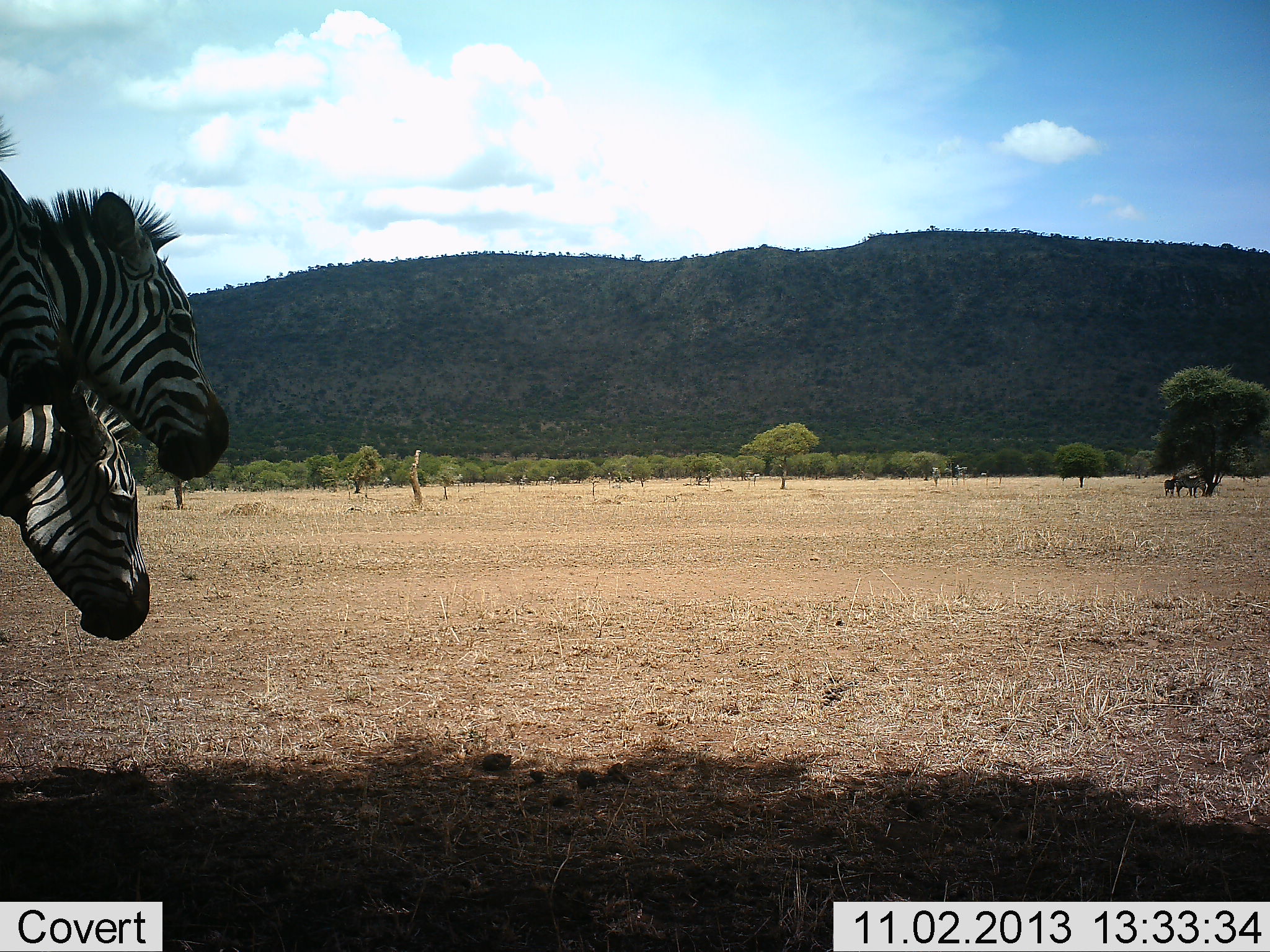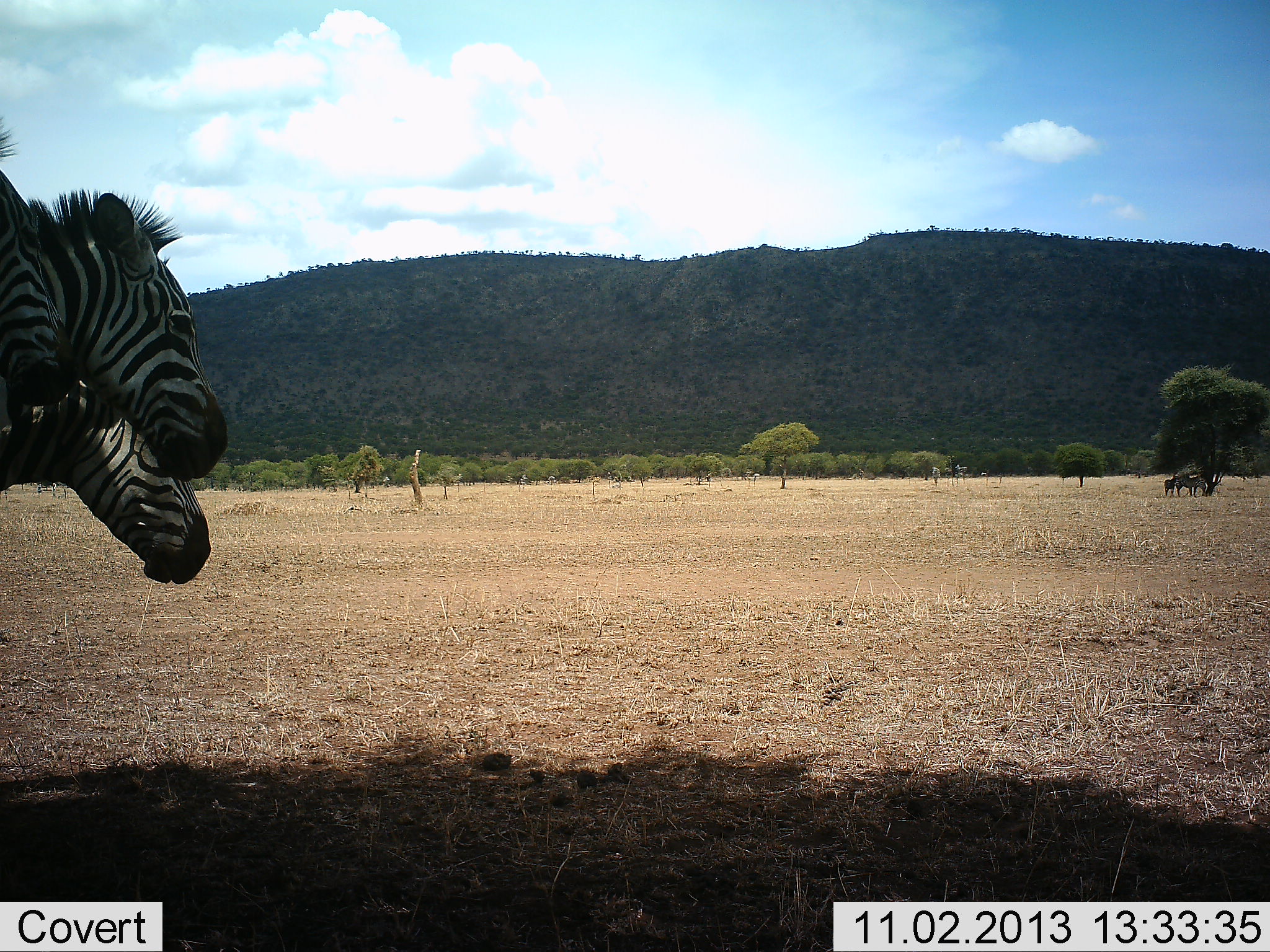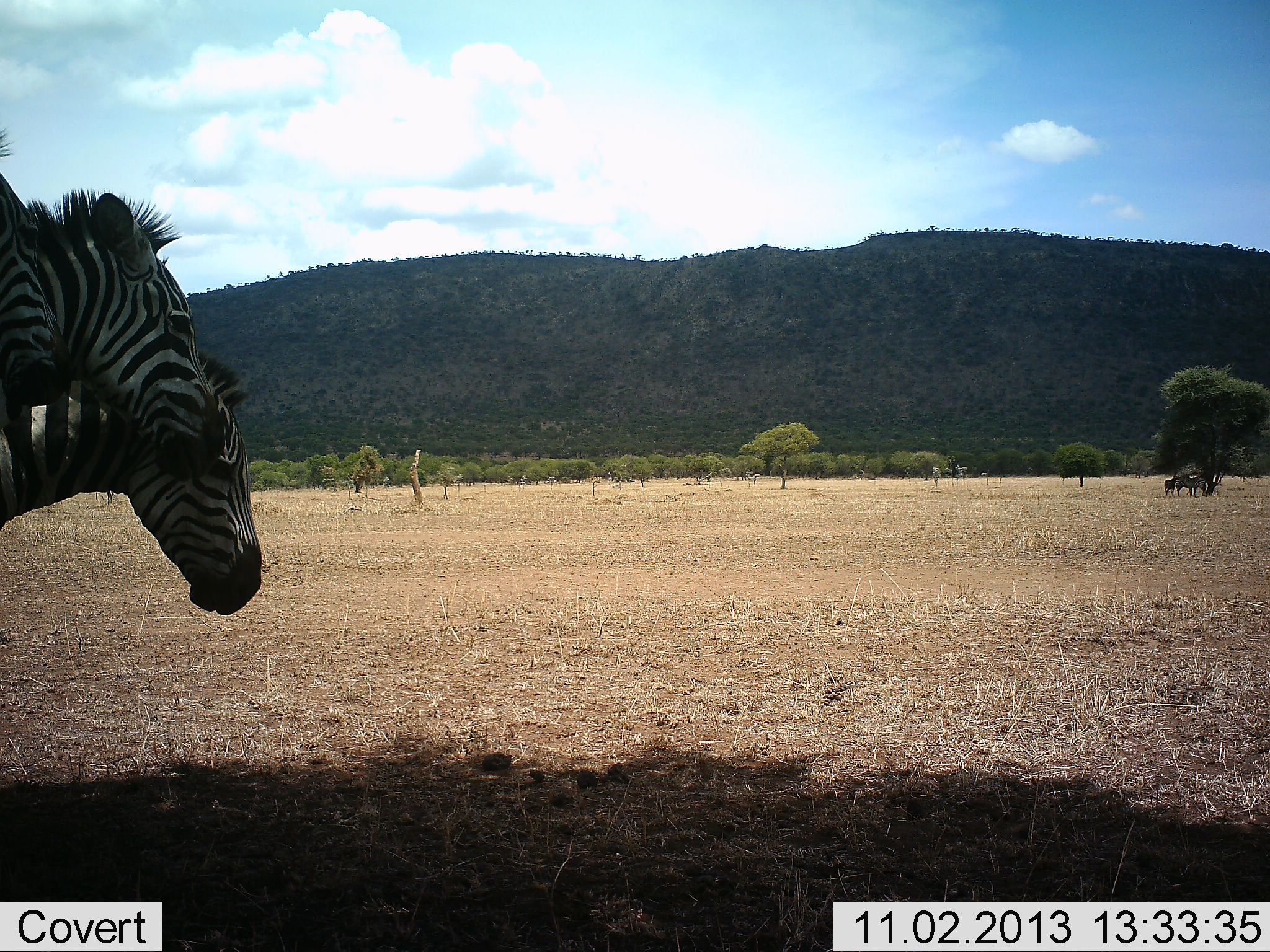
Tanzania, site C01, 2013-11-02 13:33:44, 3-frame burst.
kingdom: Animalia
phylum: Chordata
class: Mammalia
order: Perissodactyla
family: Equidae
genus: Equus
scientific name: Equus quagga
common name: plains zebra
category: zebra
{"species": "zebra (plains zebra) (Equus quagga)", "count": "3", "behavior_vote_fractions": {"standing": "75%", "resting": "17%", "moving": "17%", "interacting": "0%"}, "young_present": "0%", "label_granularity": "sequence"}